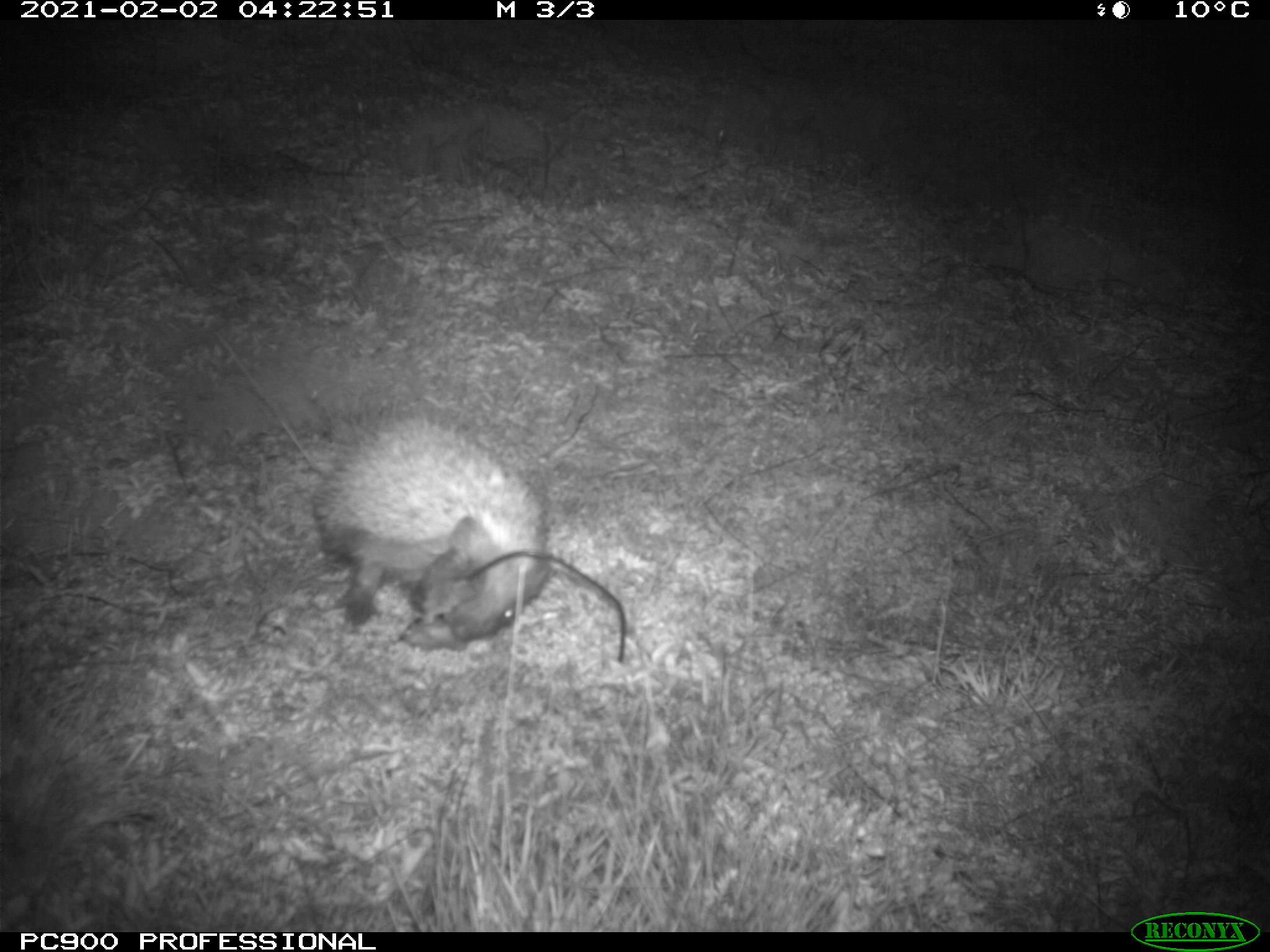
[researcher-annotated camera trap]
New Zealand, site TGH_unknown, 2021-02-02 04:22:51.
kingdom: Animalia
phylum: Chordata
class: Mammalia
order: Eulipotyphla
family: Erinaceidae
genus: Erinaceus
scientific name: Erinaceus europaeus europaeus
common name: european hedgehog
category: hedgehog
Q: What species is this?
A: Hedgehog (european hedgehog) (Erinaceus europaeus europaeus).